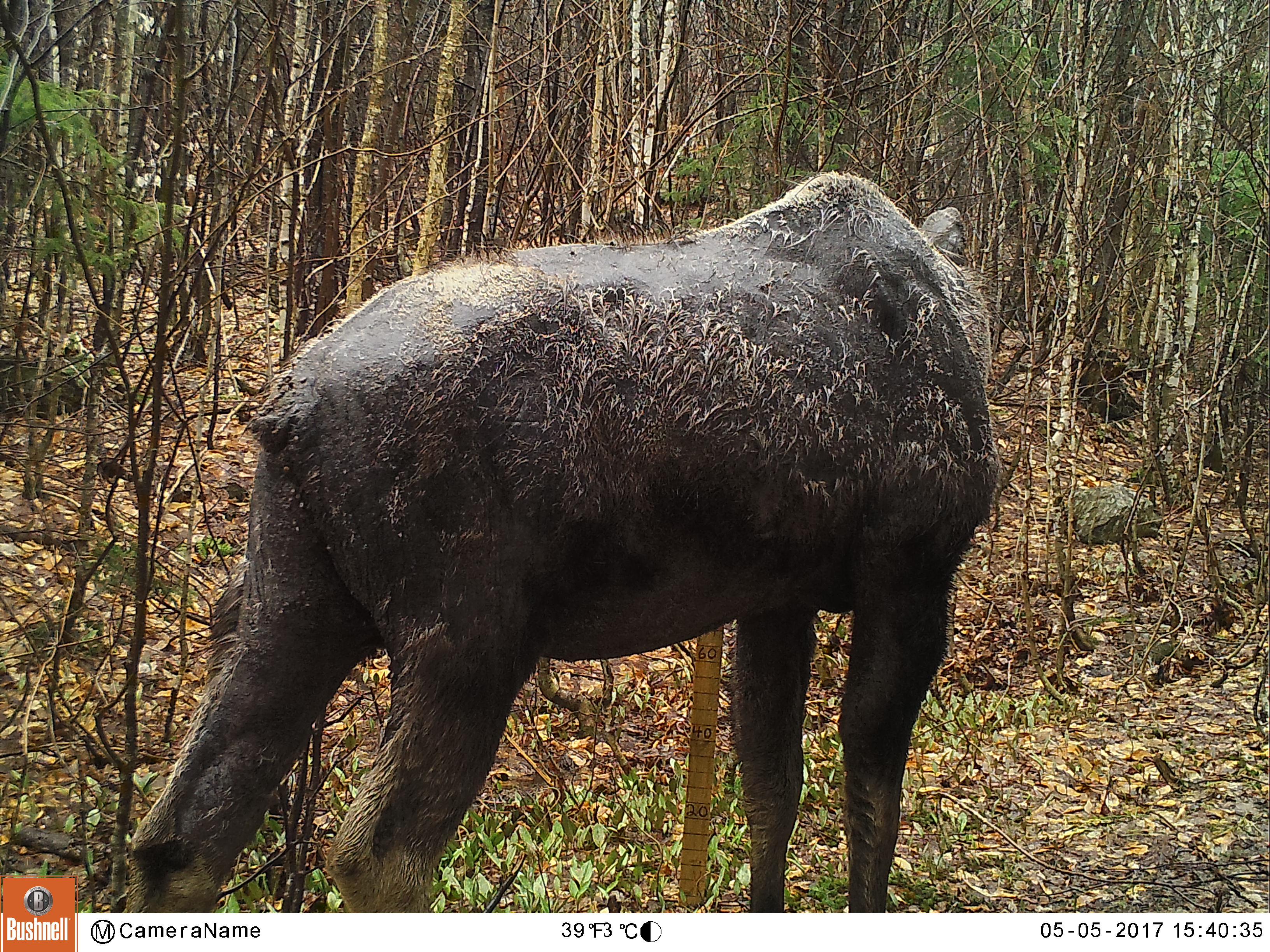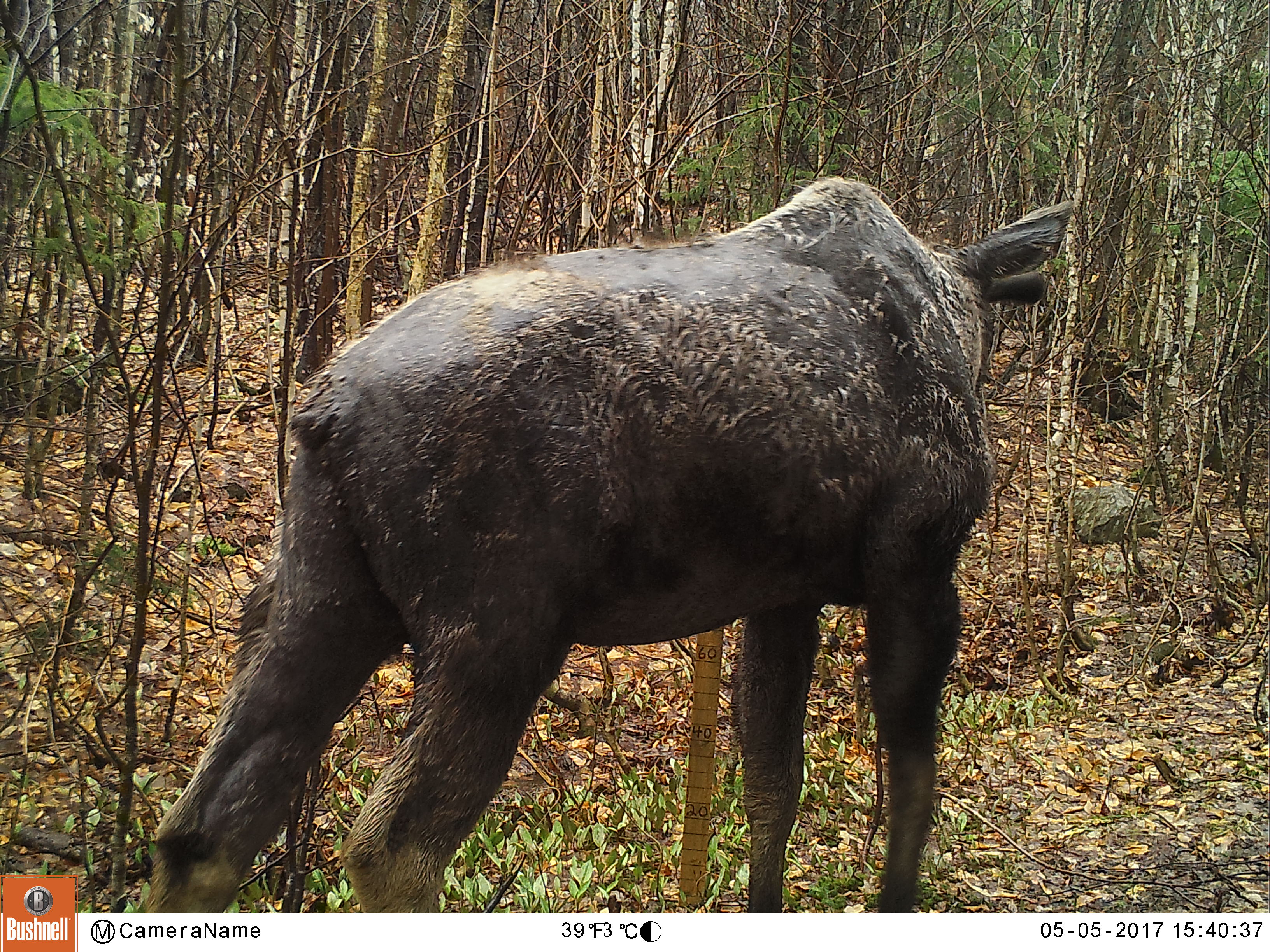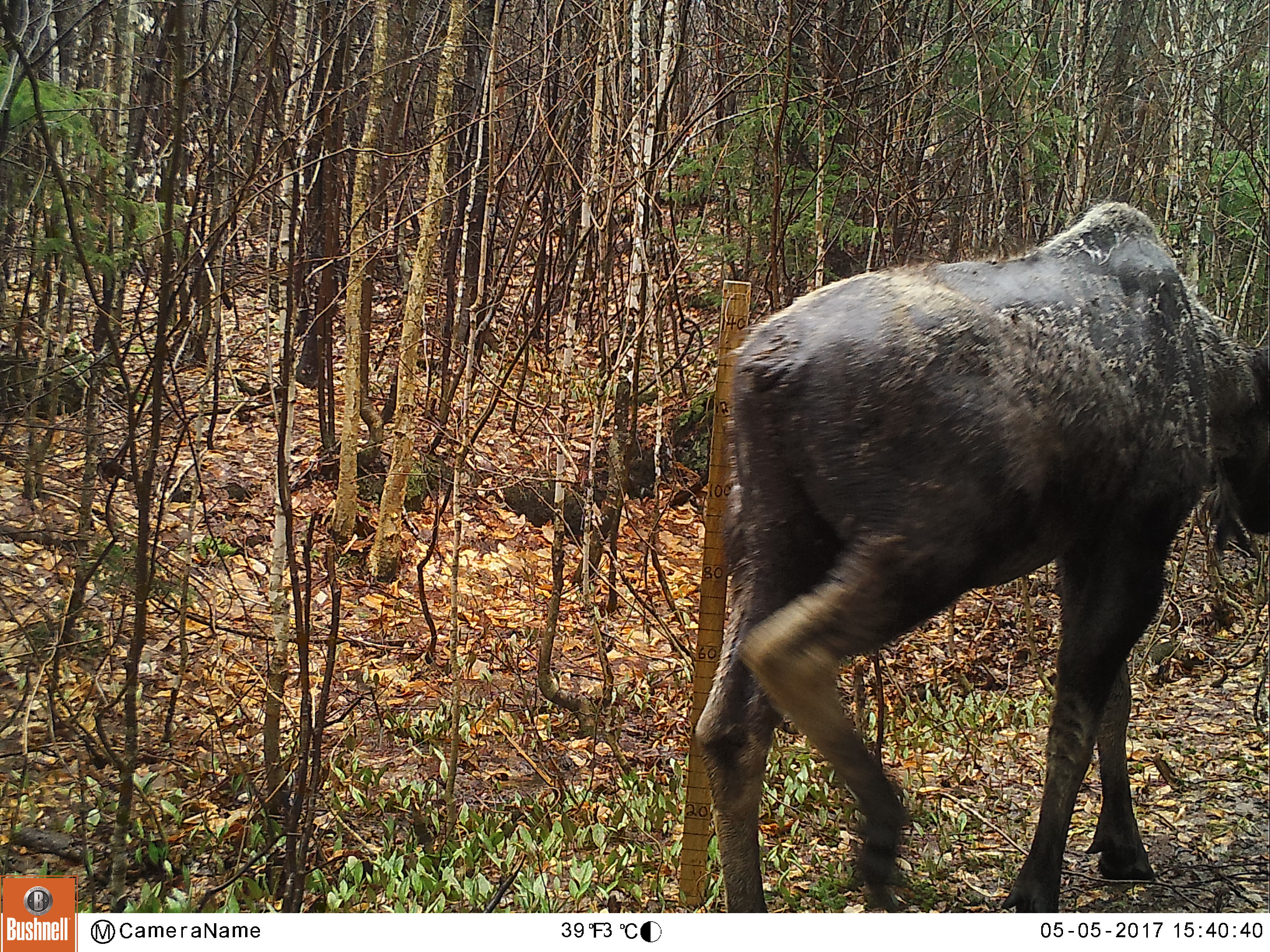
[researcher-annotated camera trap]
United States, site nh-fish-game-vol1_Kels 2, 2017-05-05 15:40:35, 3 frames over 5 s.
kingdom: Animalia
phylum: Chordata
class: Mammalia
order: Artiodactyla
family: Cervidae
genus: Alces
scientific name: Alces alces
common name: moose